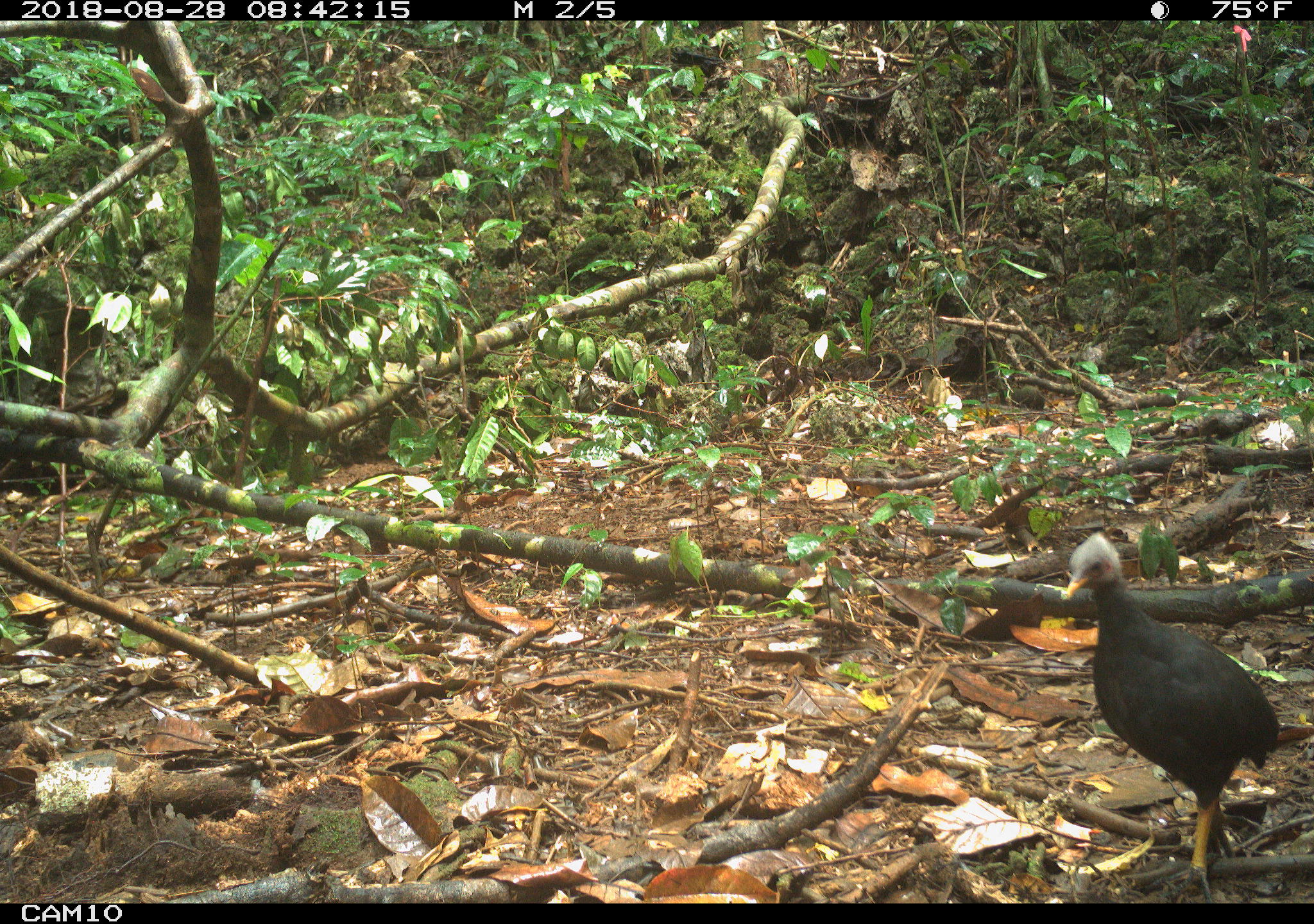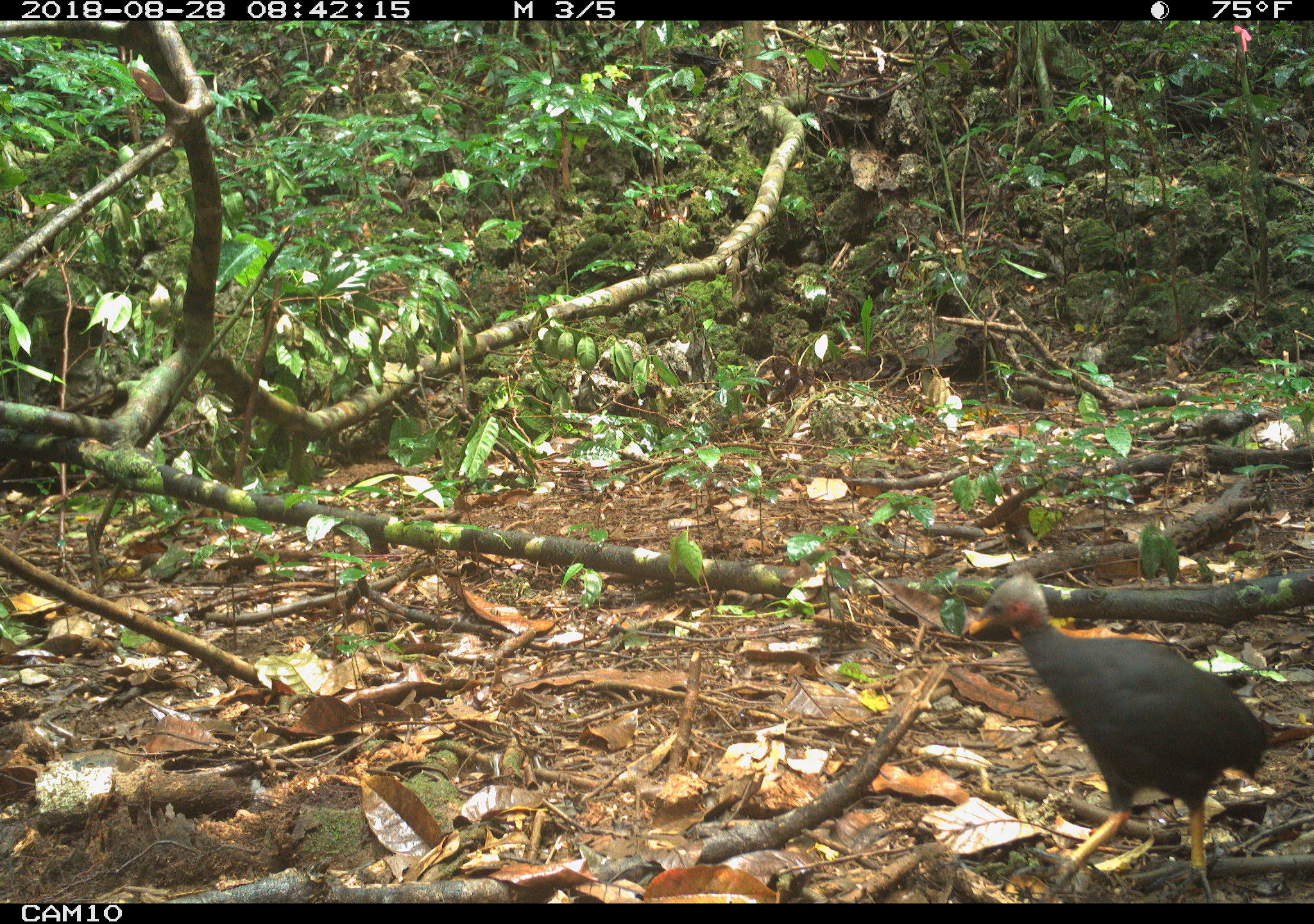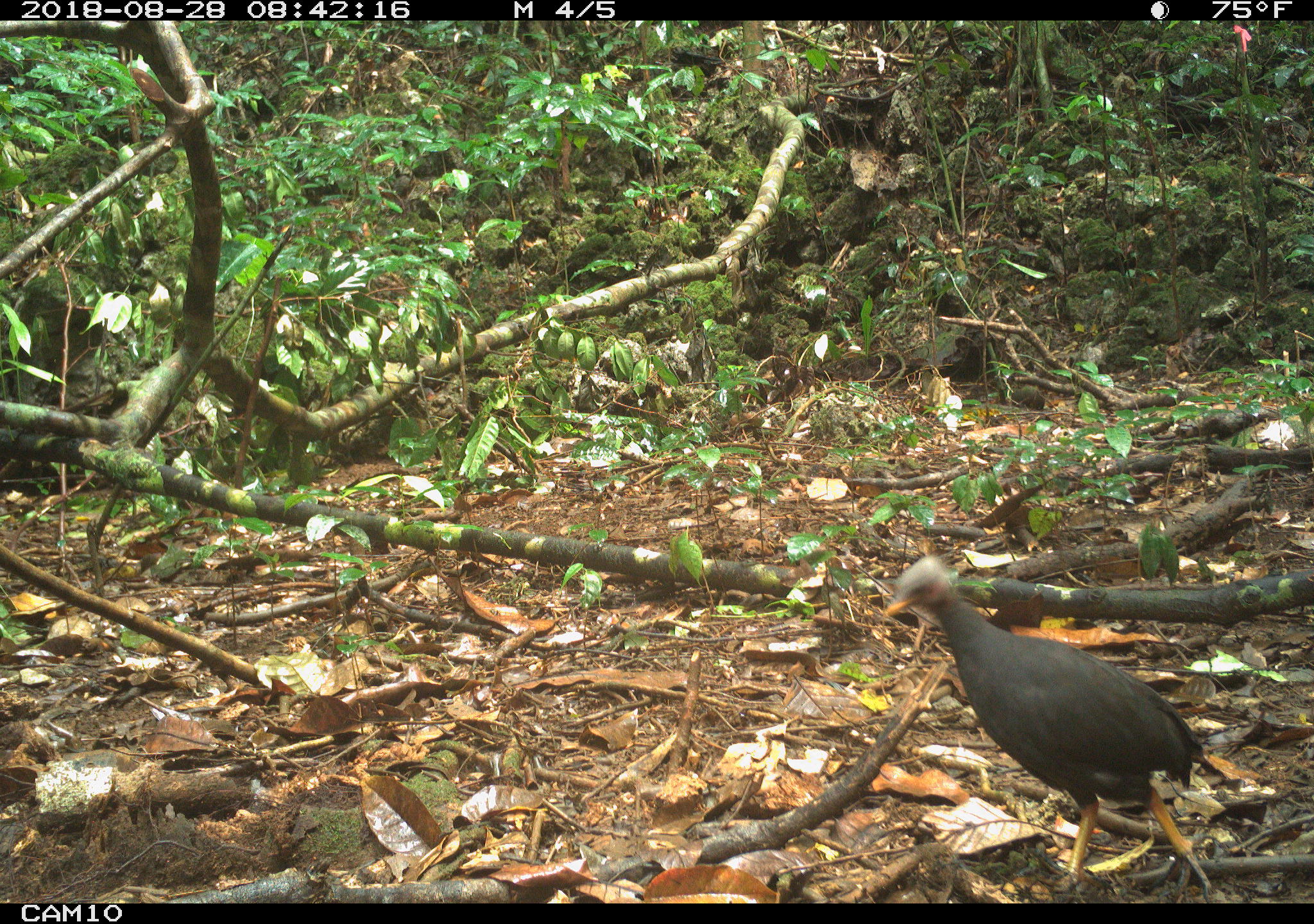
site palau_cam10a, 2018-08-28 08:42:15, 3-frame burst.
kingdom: Animalia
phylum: Chordata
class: Aves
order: Galliformes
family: Megapodiidae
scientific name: Megapodiidae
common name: megapode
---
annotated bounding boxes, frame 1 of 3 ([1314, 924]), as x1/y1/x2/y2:
megapode: 1059/534/1285/899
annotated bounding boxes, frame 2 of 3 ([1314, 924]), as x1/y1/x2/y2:
megapode: 960/571/1300/896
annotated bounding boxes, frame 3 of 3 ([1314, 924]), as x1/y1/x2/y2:
megapode: 882/556/1214/897